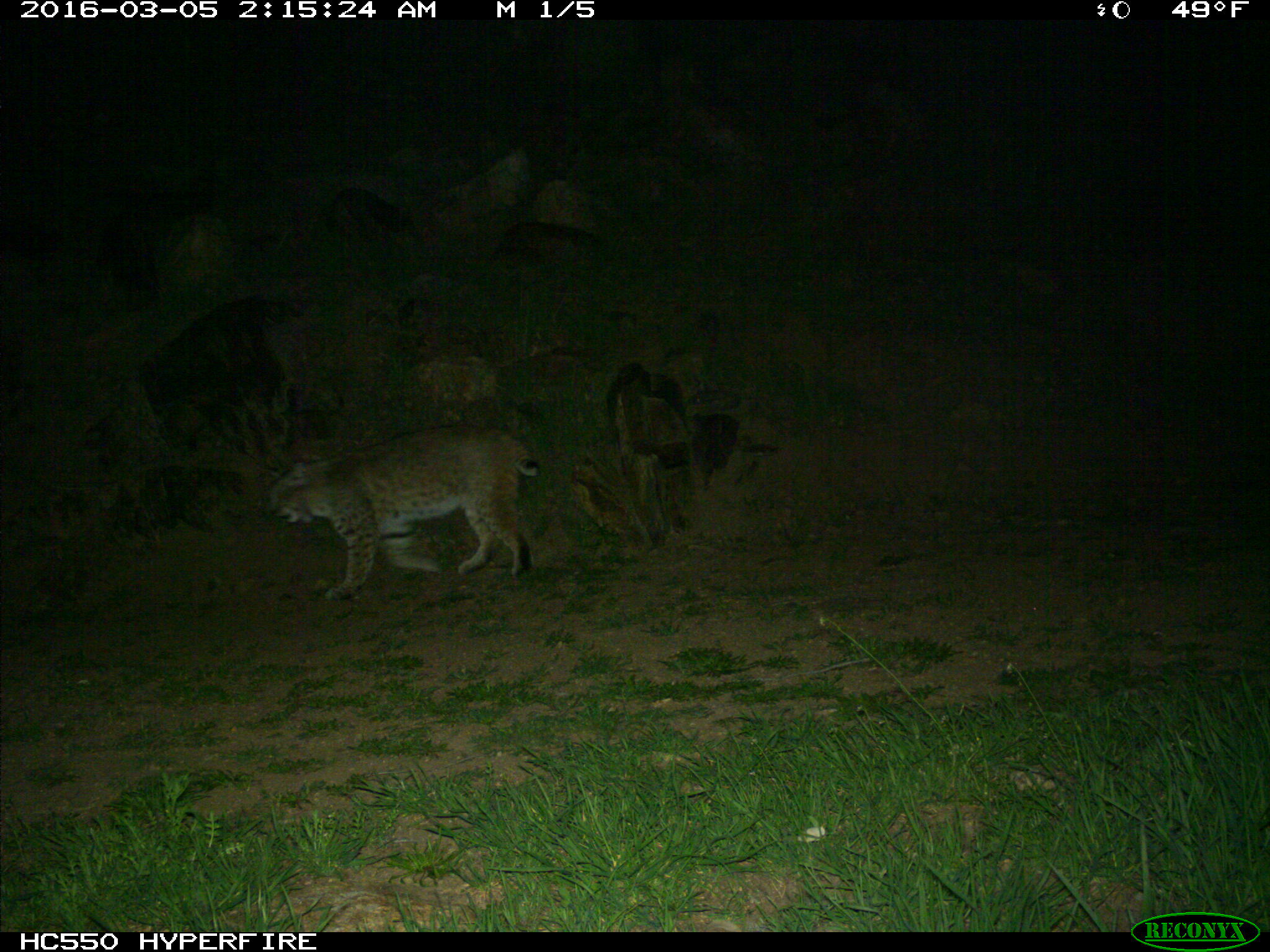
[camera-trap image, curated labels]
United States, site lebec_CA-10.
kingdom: Animalia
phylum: Chordata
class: Mammalia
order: Carnivora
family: Felidae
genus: Lynx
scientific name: Lynx rufus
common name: bobcat